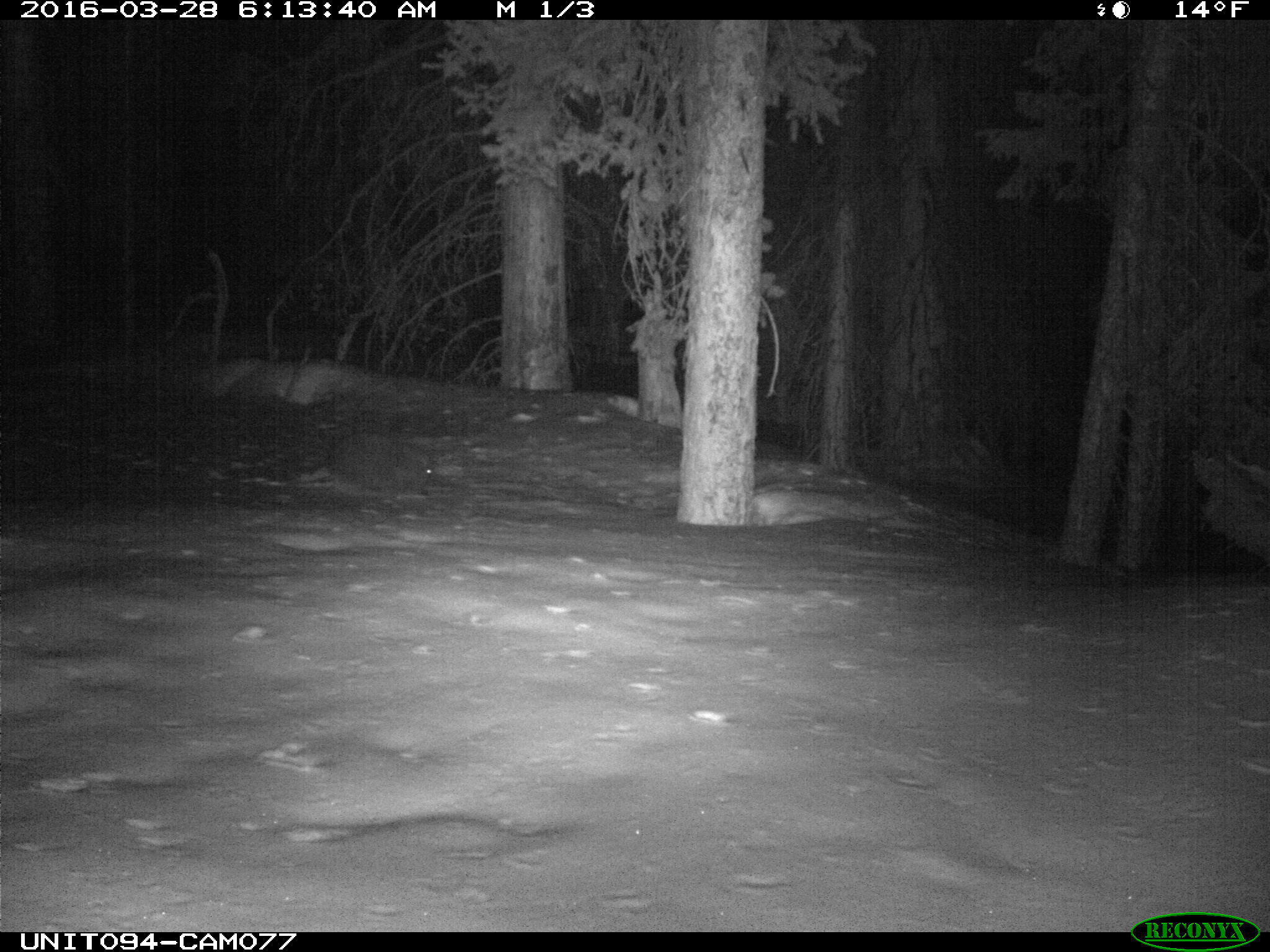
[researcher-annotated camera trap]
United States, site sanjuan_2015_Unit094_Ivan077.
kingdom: Animalia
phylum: Chordata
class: Mammalia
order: Rodentia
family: Erethizontidae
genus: Erethizon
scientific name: Erethizon dorsatum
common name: north american porcupine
Erethizon dorsatum (north american porcupine).